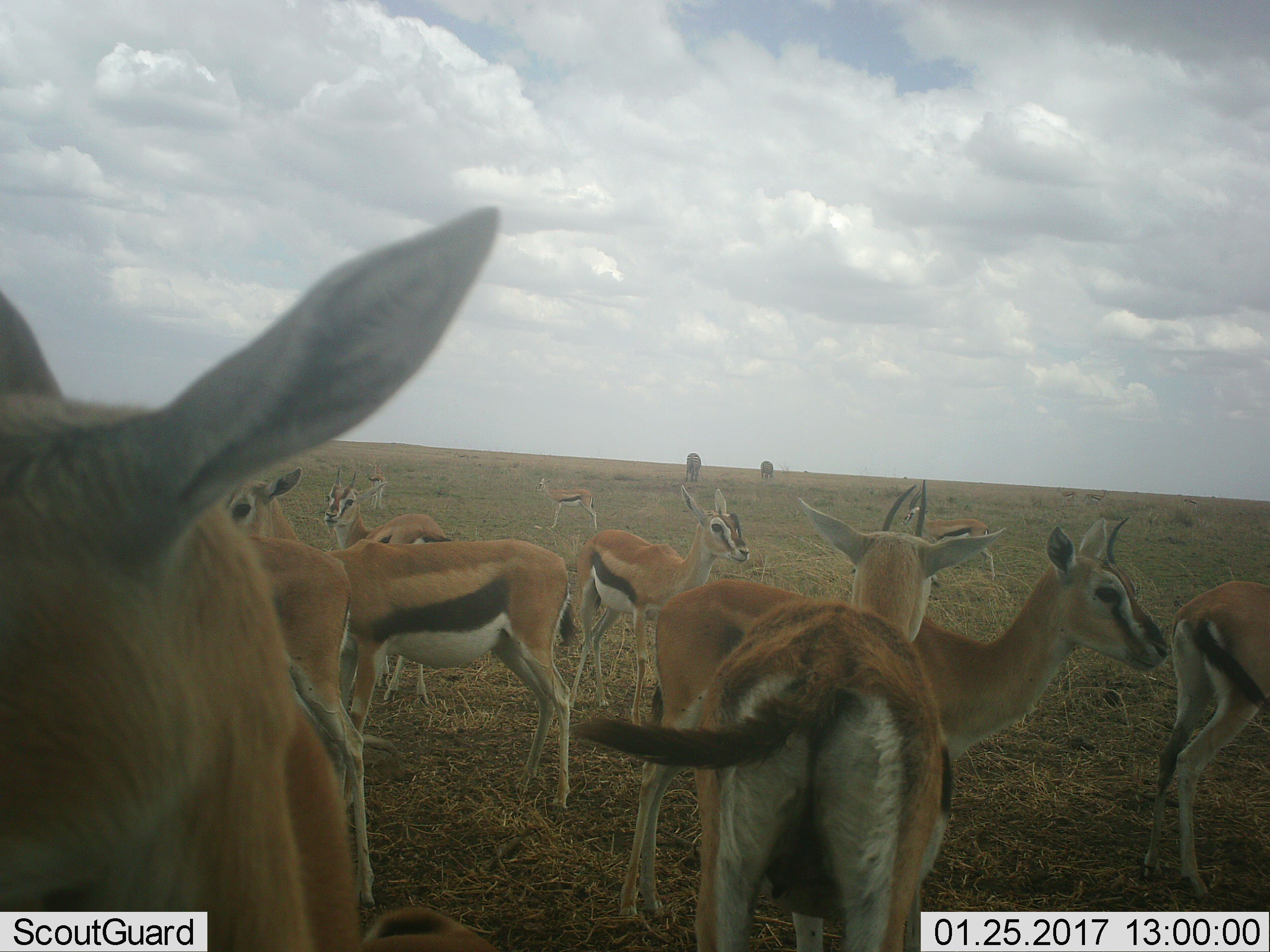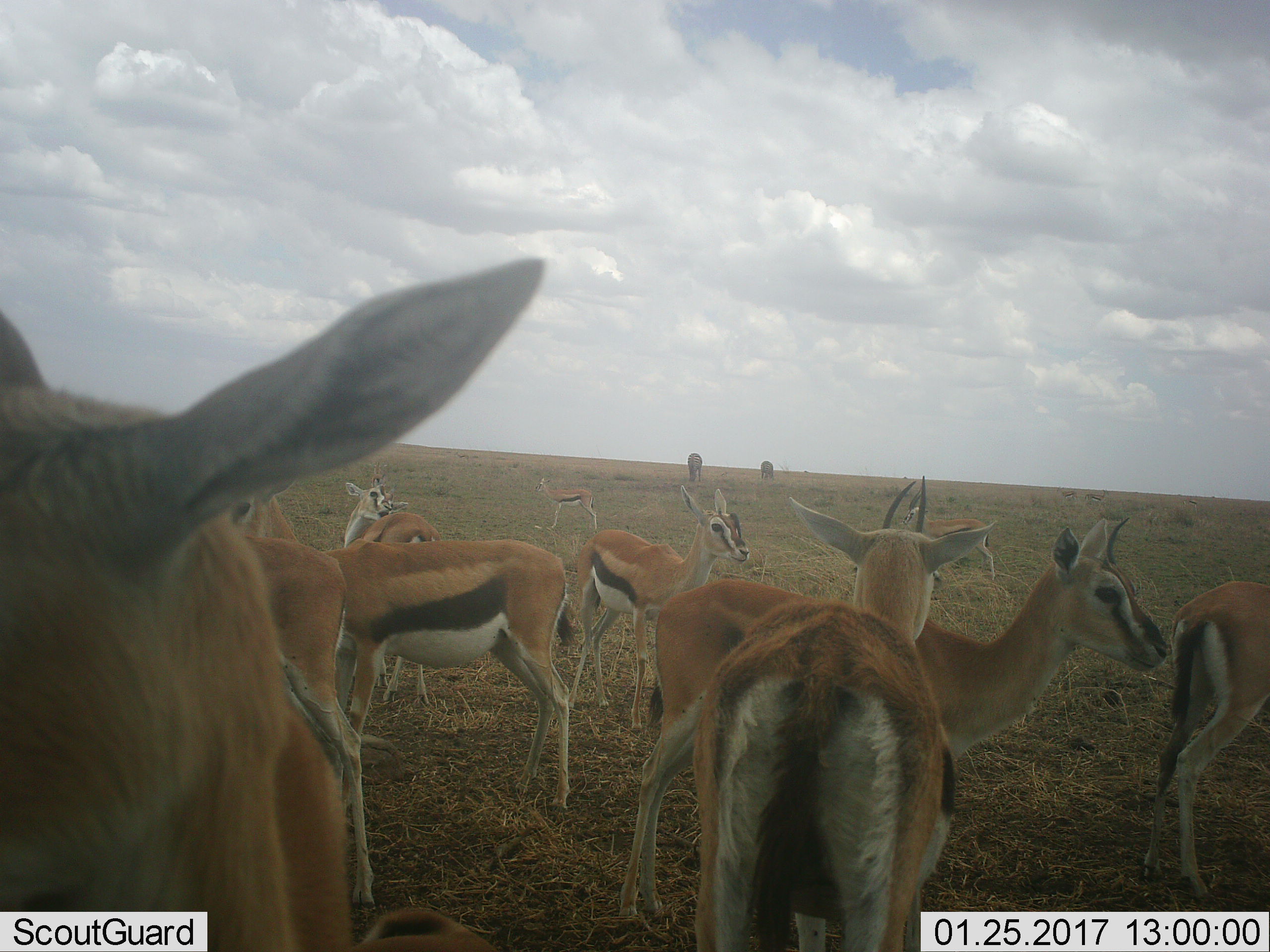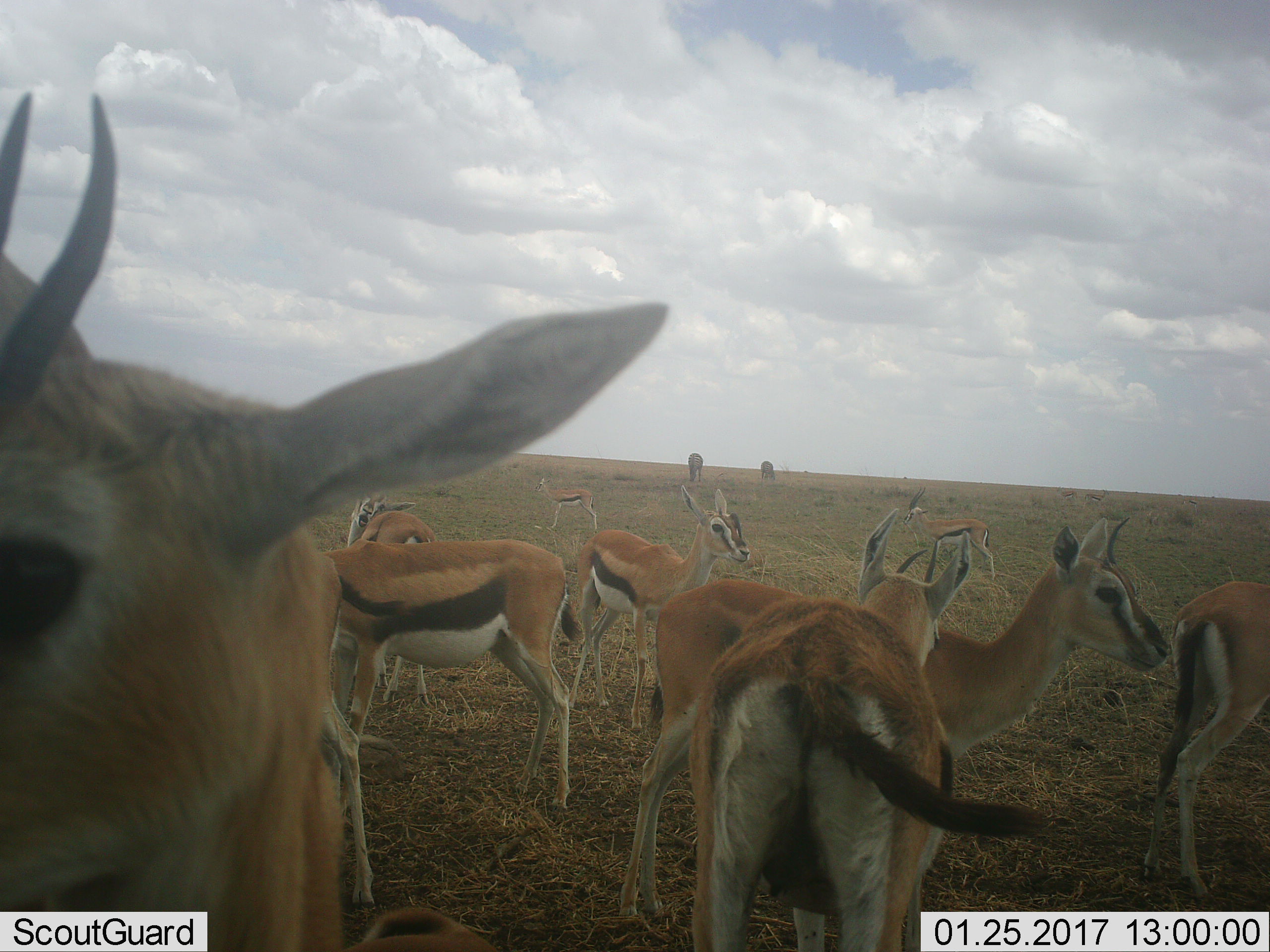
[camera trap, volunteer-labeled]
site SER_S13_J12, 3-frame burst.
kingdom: Animalia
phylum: Chordata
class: Mammalia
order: Artiodactyla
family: Bovidae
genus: Eudorcas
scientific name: Eudorcas thomsonii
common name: thomson's gazelle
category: gazellethomsons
Gazellethomsons (thomson's gazelle) (Eudorcas thomsonii), count 11-50. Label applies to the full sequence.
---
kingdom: Animalia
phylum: Chordata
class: Mammalia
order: Perissodactyla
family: Equidae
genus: Equus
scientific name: Equus quagga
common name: plains zebra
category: zebraplains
Zebraplains (plains zebra) (Equus quagga), count 2. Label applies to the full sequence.